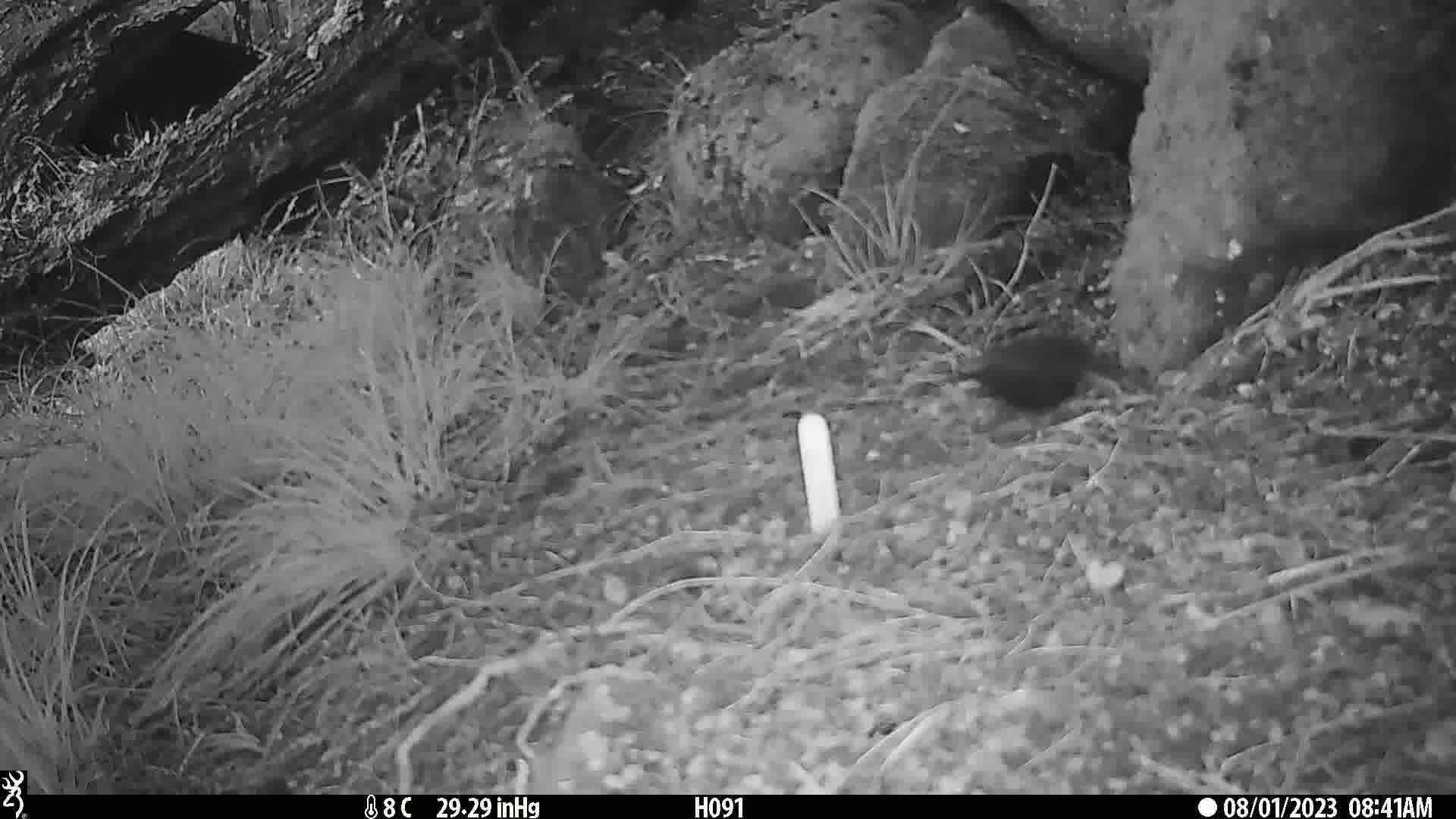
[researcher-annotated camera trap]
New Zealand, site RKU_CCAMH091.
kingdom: Animalia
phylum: Chordata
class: Aves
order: Passeriformes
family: Turdidae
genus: Turdus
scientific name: Turdus merula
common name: eurasian blackbird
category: blackbird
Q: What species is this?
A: Blackbird (eurasian blackbird) (Turdus merula).